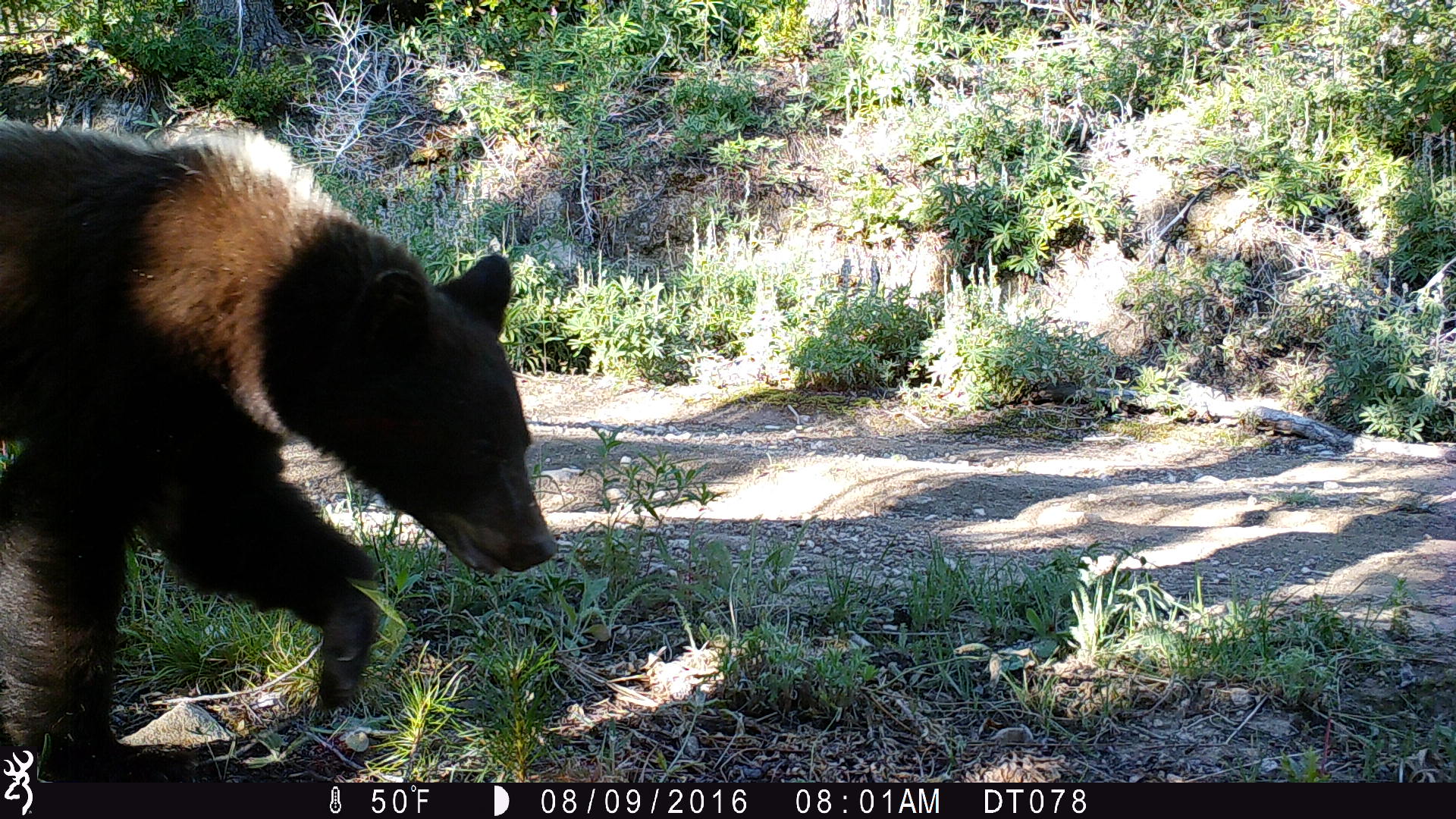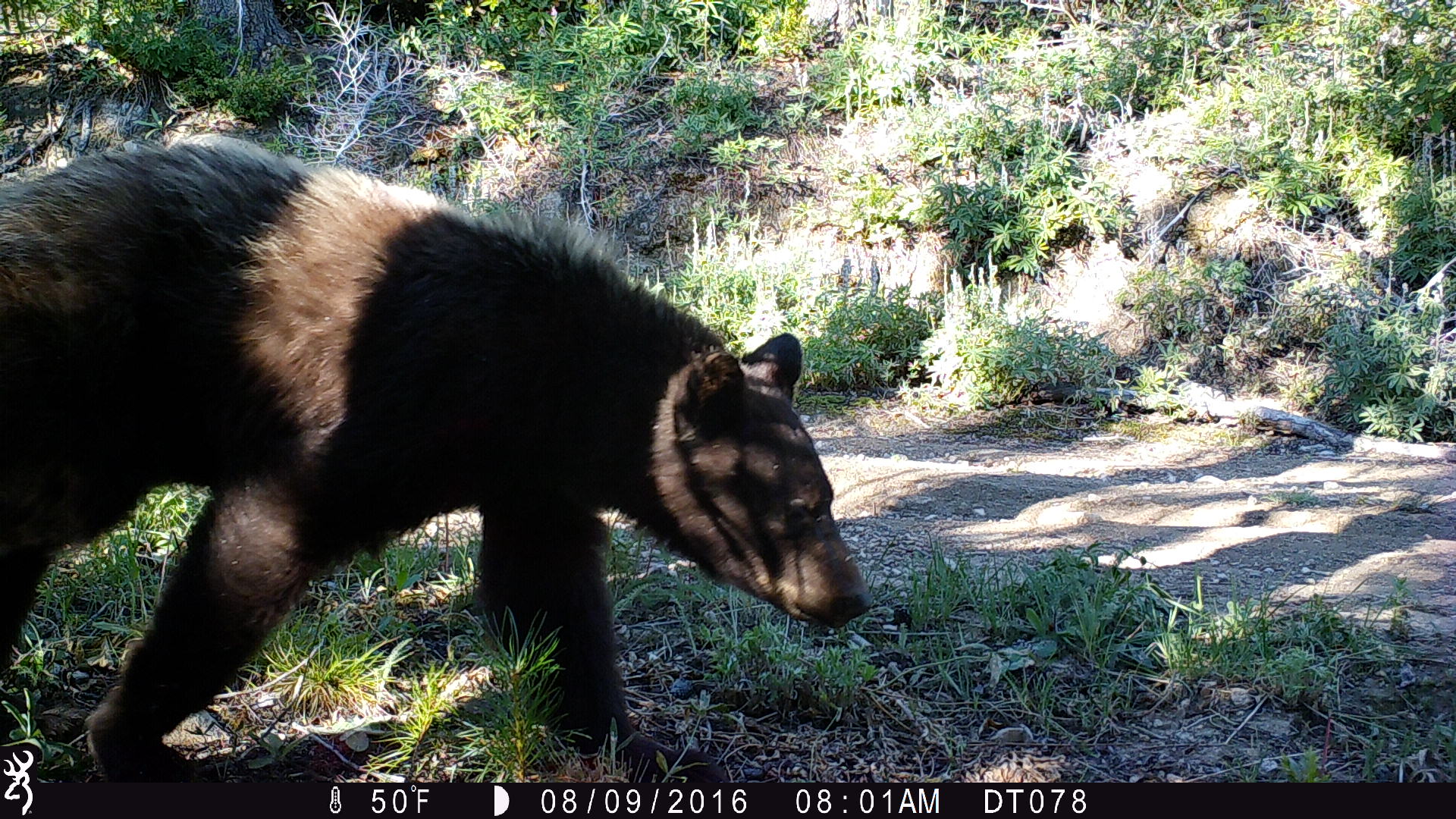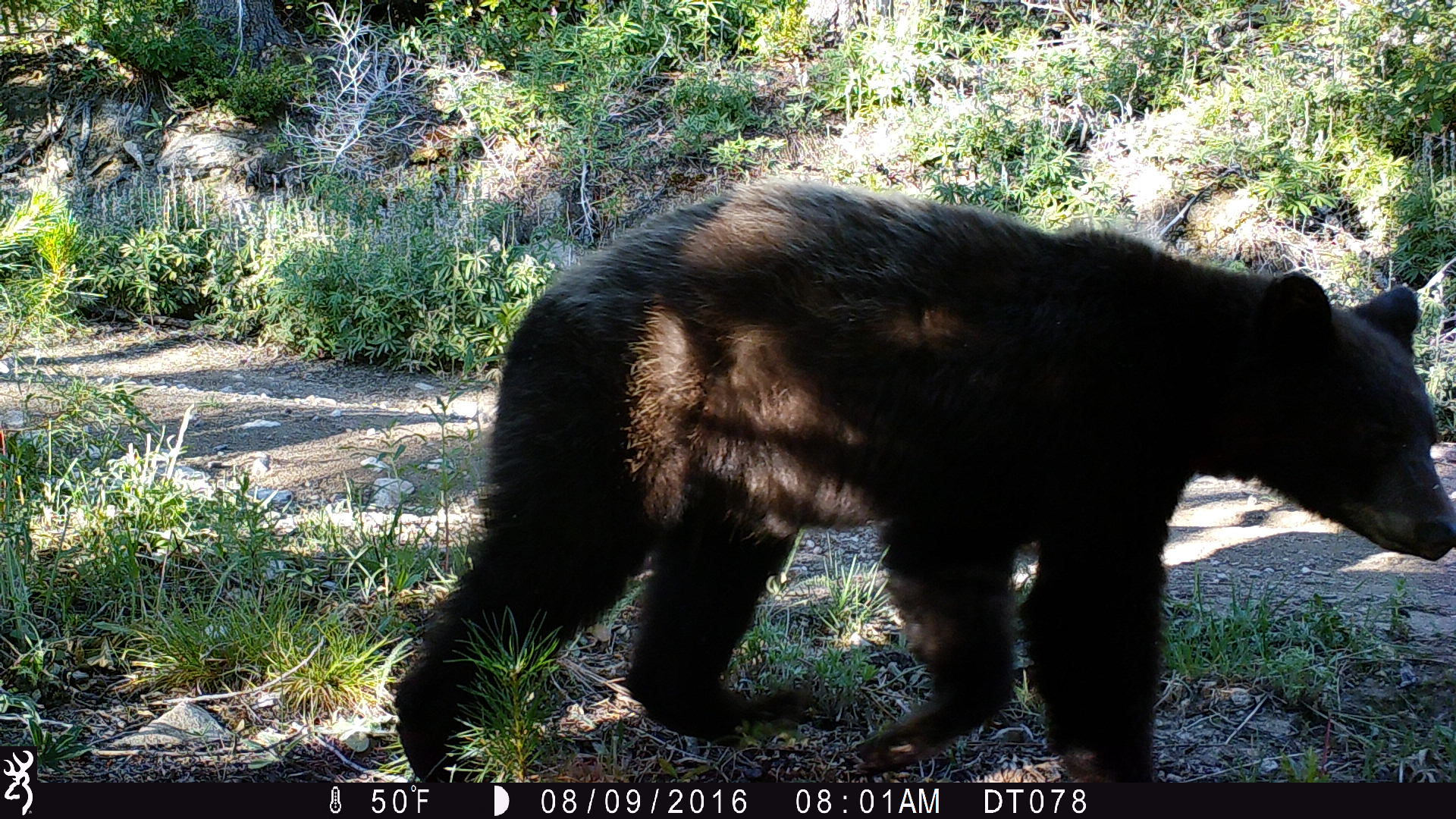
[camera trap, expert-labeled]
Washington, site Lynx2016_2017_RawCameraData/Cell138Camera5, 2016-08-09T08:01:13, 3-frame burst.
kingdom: Animalia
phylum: Chordata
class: Mammalia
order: Carnivora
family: Ursidae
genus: Ursus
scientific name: Ursus americanus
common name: american black bear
Ursus americanus (american black bear). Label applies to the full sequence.